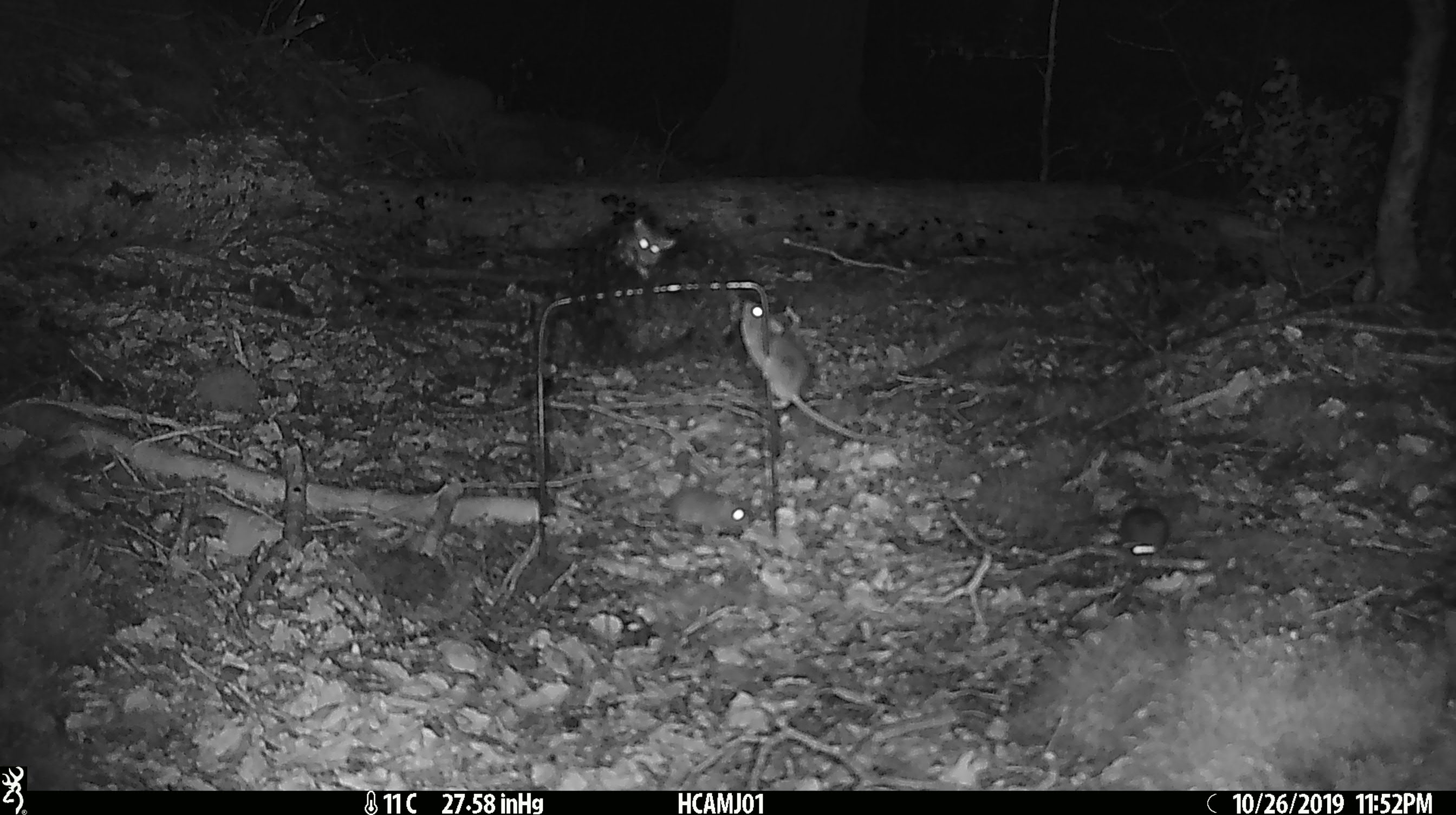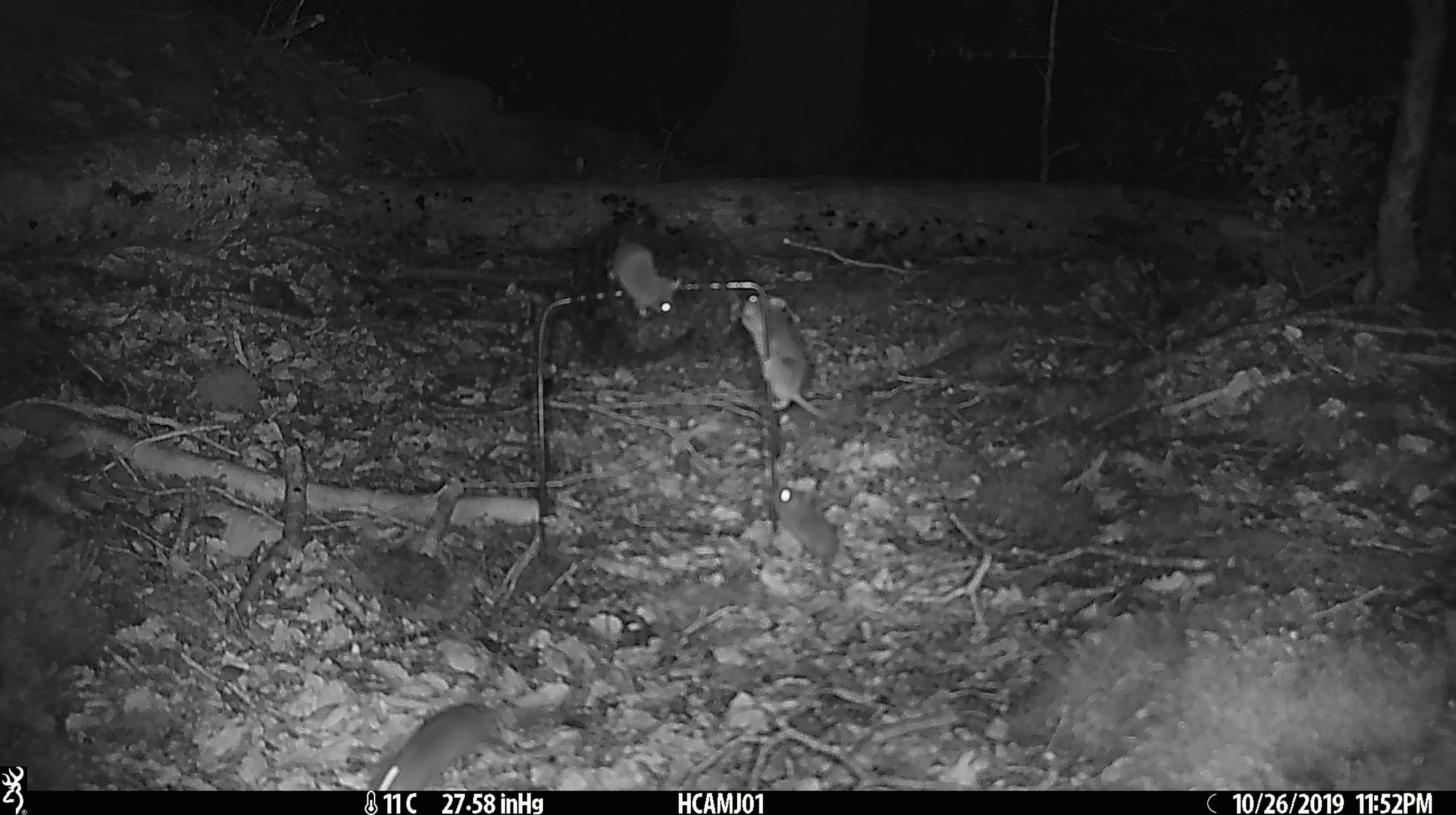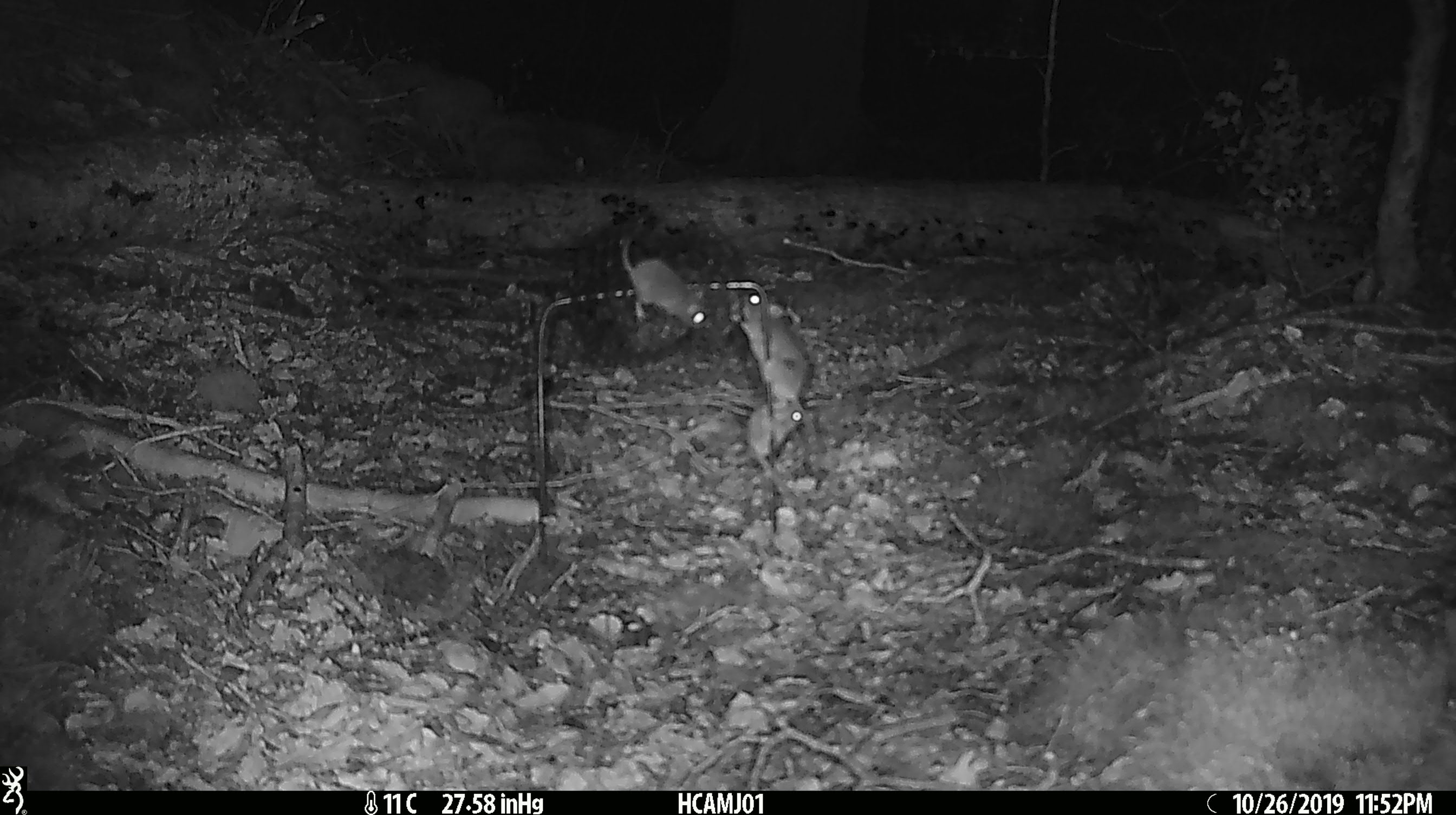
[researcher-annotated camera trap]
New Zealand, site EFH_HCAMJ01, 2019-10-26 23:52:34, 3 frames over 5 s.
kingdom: Animalia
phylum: Chordata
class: Mammalia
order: Rodentia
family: Muridae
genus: Mus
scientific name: Mus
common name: mouse